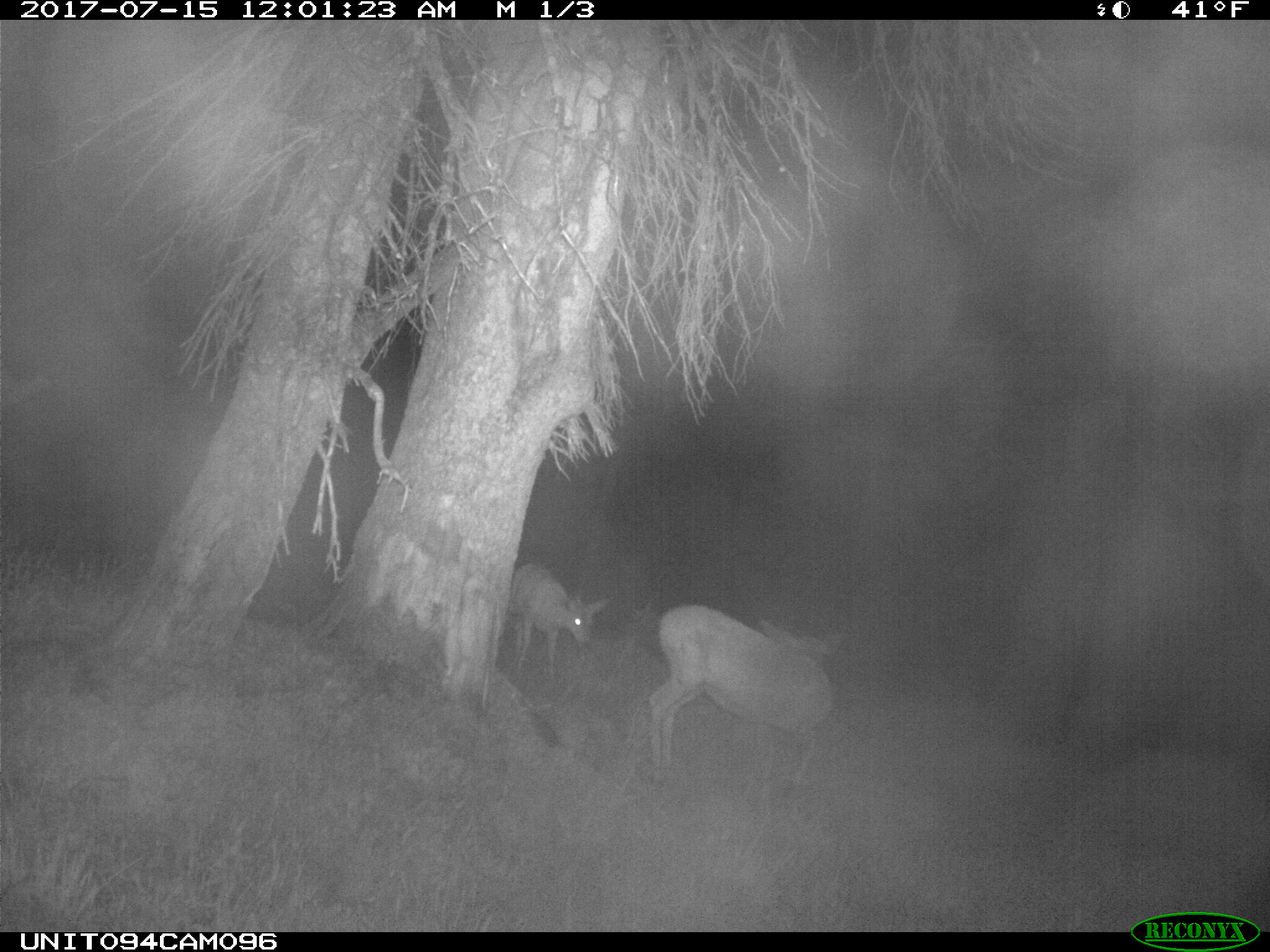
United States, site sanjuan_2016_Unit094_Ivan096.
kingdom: Animalia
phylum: Chordata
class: Mammalia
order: Artiodactyla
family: Cervidae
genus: Odocoileus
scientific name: Odocoileus hemionus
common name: mule deer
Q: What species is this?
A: Odocoileus hemionus (mule deer).